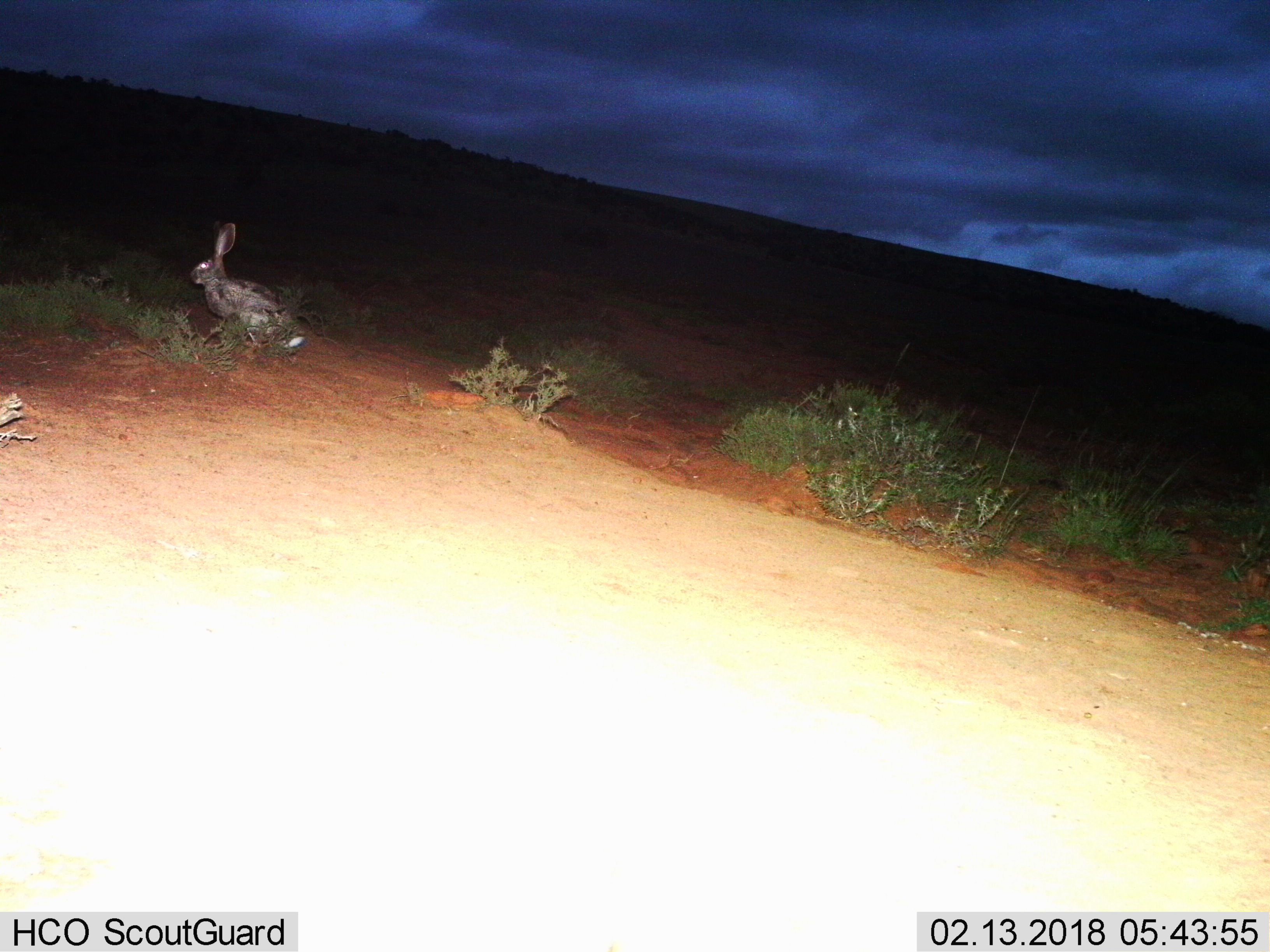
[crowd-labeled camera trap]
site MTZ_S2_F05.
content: unidentified animal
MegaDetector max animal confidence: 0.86